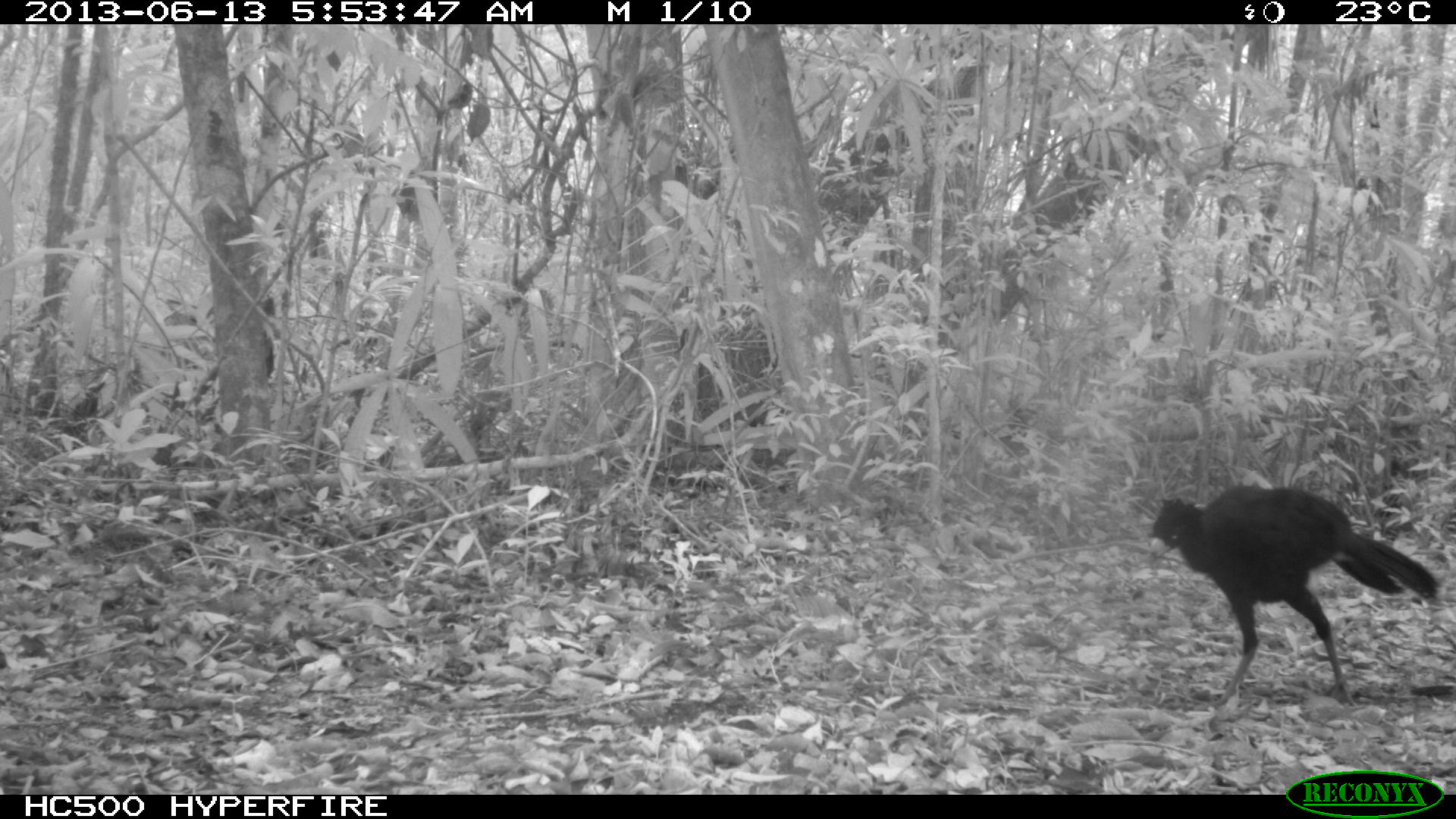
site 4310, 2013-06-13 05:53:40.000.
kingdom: Animalia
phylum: Chordata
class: Aves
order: Galliformes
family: Cracidae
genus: Crax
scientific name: Crax rubra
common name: great curassow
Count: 1.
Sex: male.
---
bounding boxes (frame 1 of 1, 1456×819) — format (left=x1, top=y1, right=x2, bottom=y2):
crax rubra: (left=1147, top=483, right=1440, bottom=710)